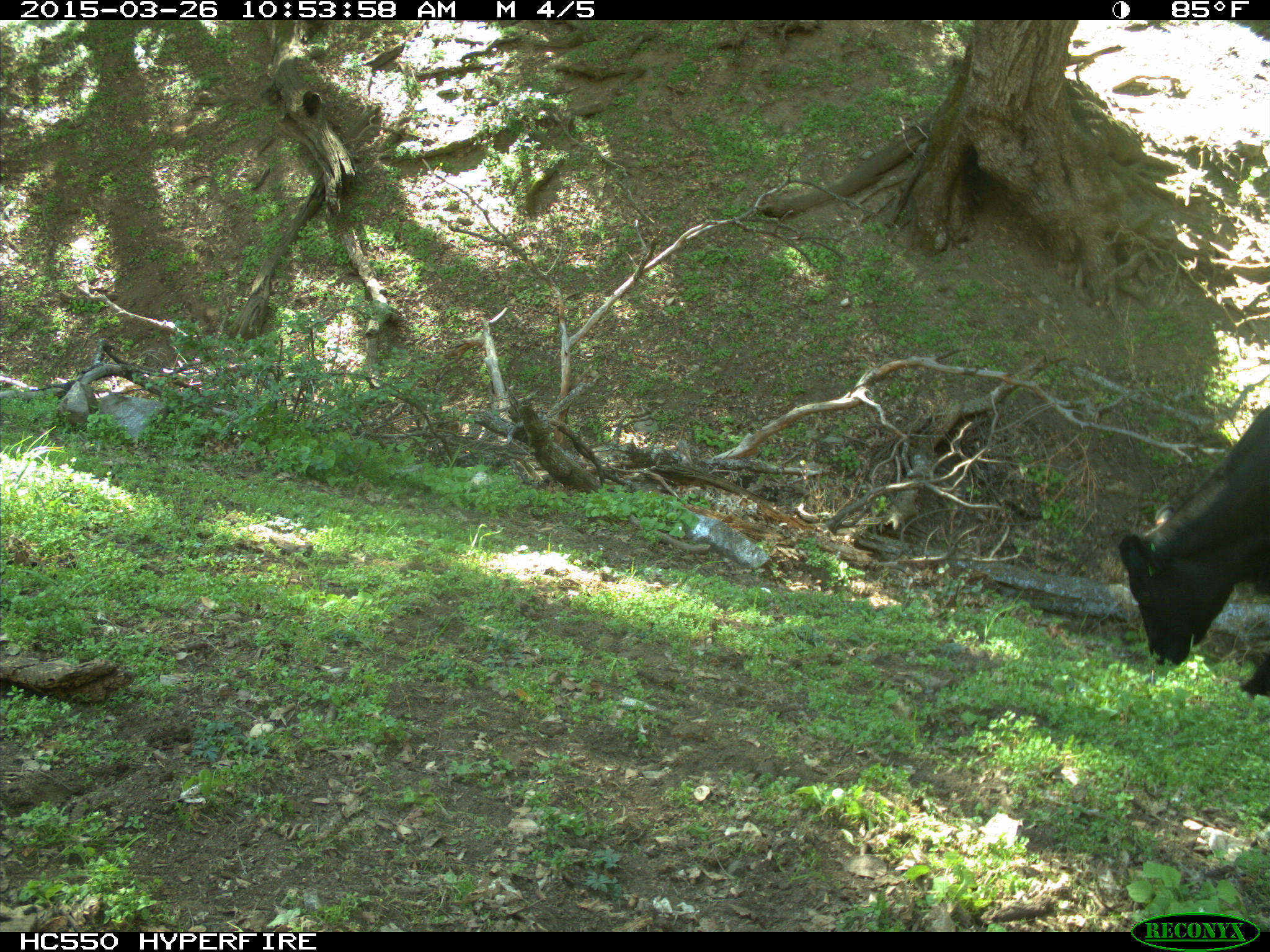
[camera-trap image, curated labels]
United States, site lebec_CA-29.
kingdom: Animalia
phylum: Chordata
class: Mammalia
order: Artiodactyla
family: Bovidae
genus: Bos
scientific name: Bos taurus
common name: domestic cow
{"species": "Bos taurus (domestic cow)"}